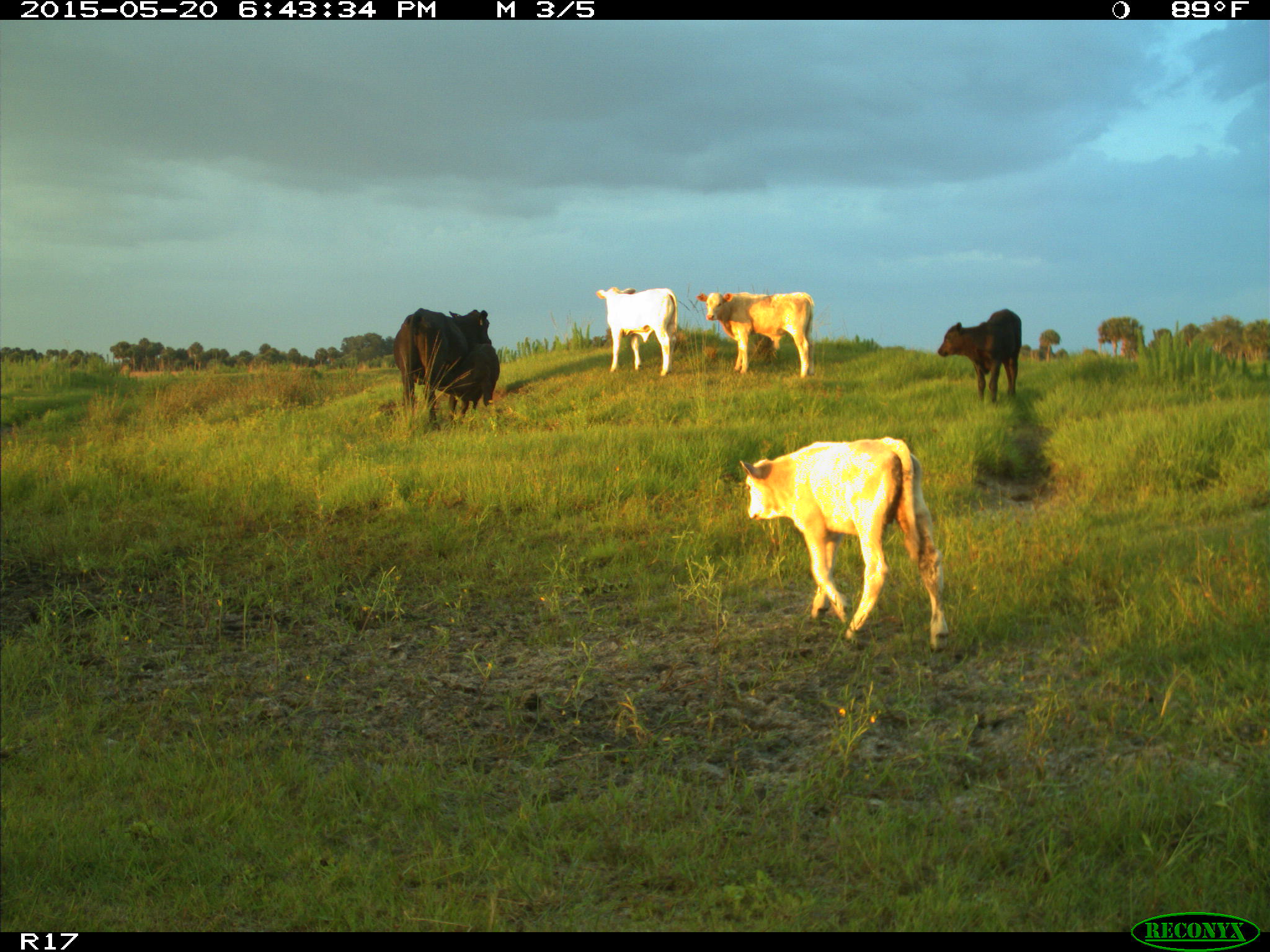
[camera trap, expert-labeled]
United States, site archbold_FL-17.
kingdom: Animalia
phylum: Chordata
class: Mammalia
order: Artiodactyla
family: Bovidae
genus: Bos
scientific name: Bos taurus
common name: domestic cow